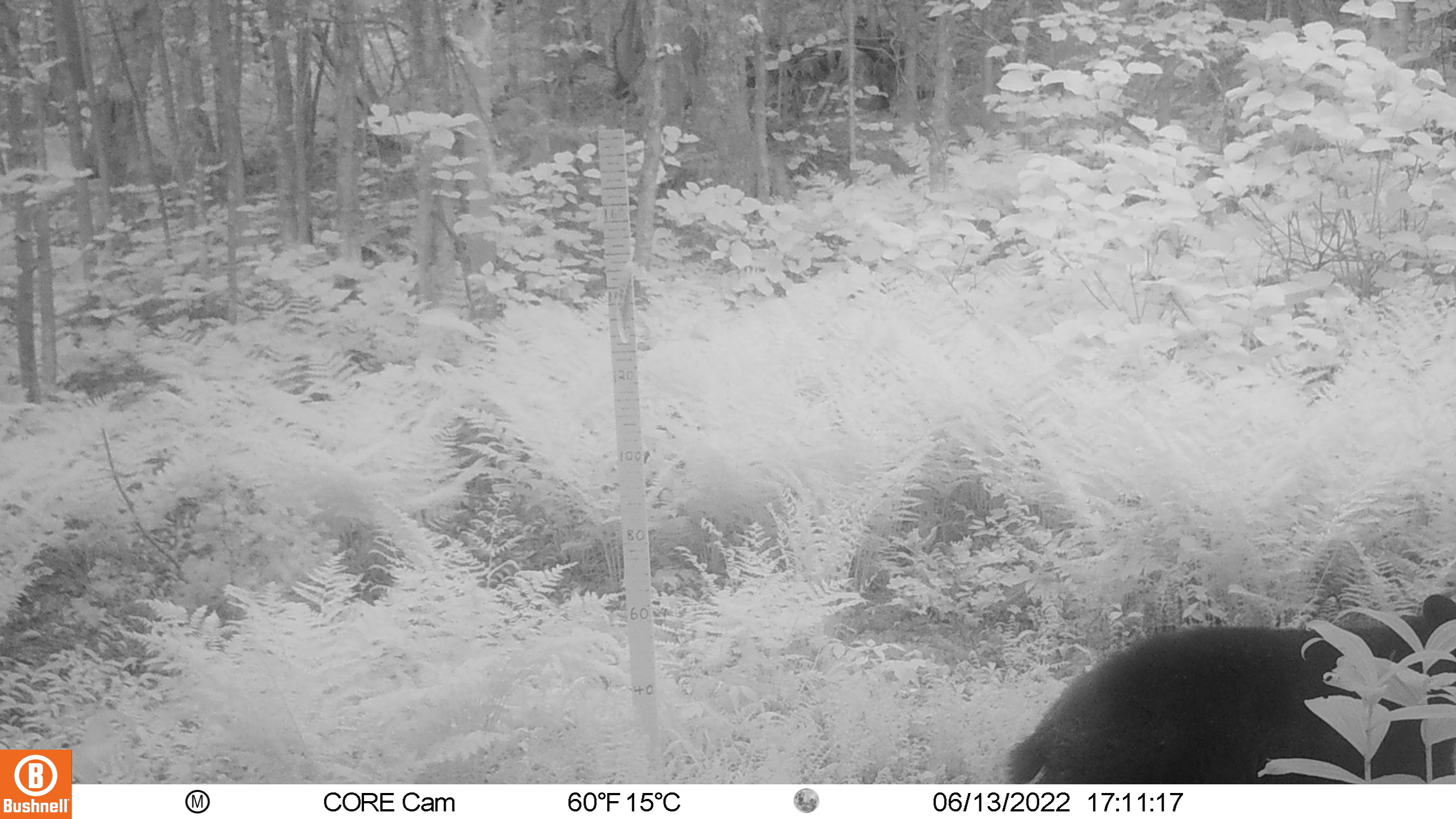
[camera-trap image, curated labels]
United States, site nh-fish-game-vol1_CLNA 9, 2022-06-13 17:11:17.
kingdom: Animalia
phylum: Chordata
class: Mammalia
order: Carnivora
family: Ursidae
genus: Ursus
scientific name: Ursus americanus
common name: black bear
Black bear (Ursus americanus).